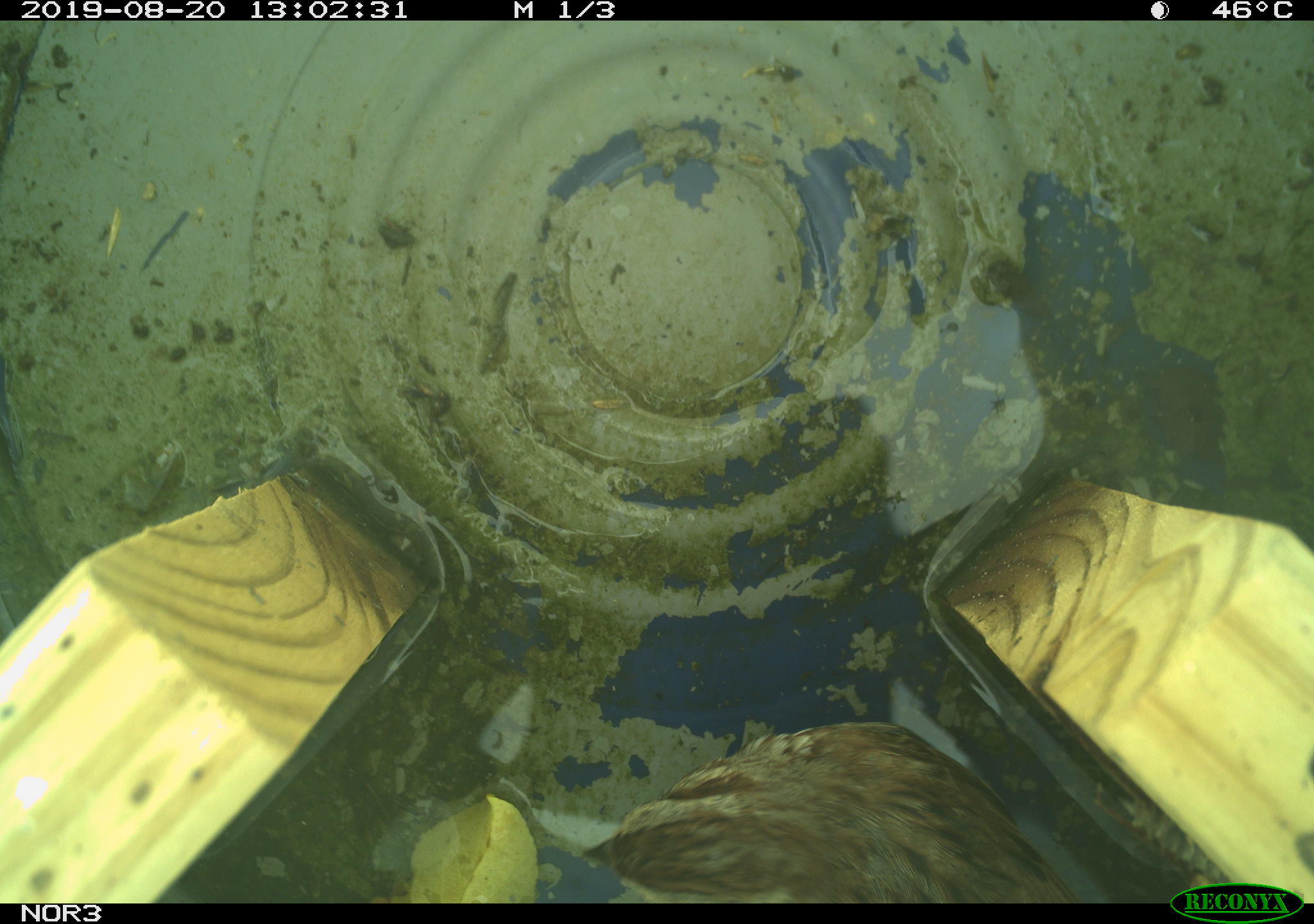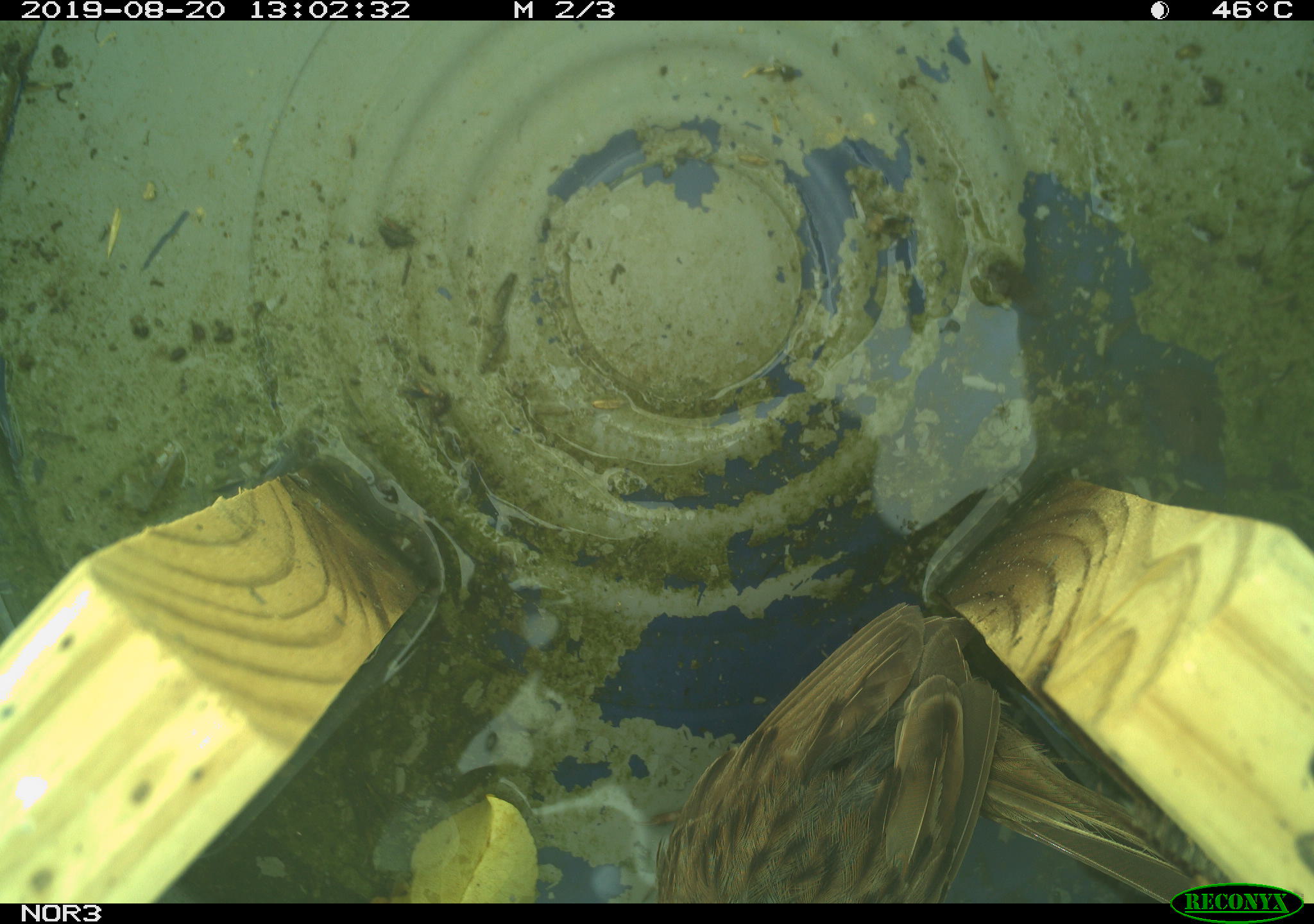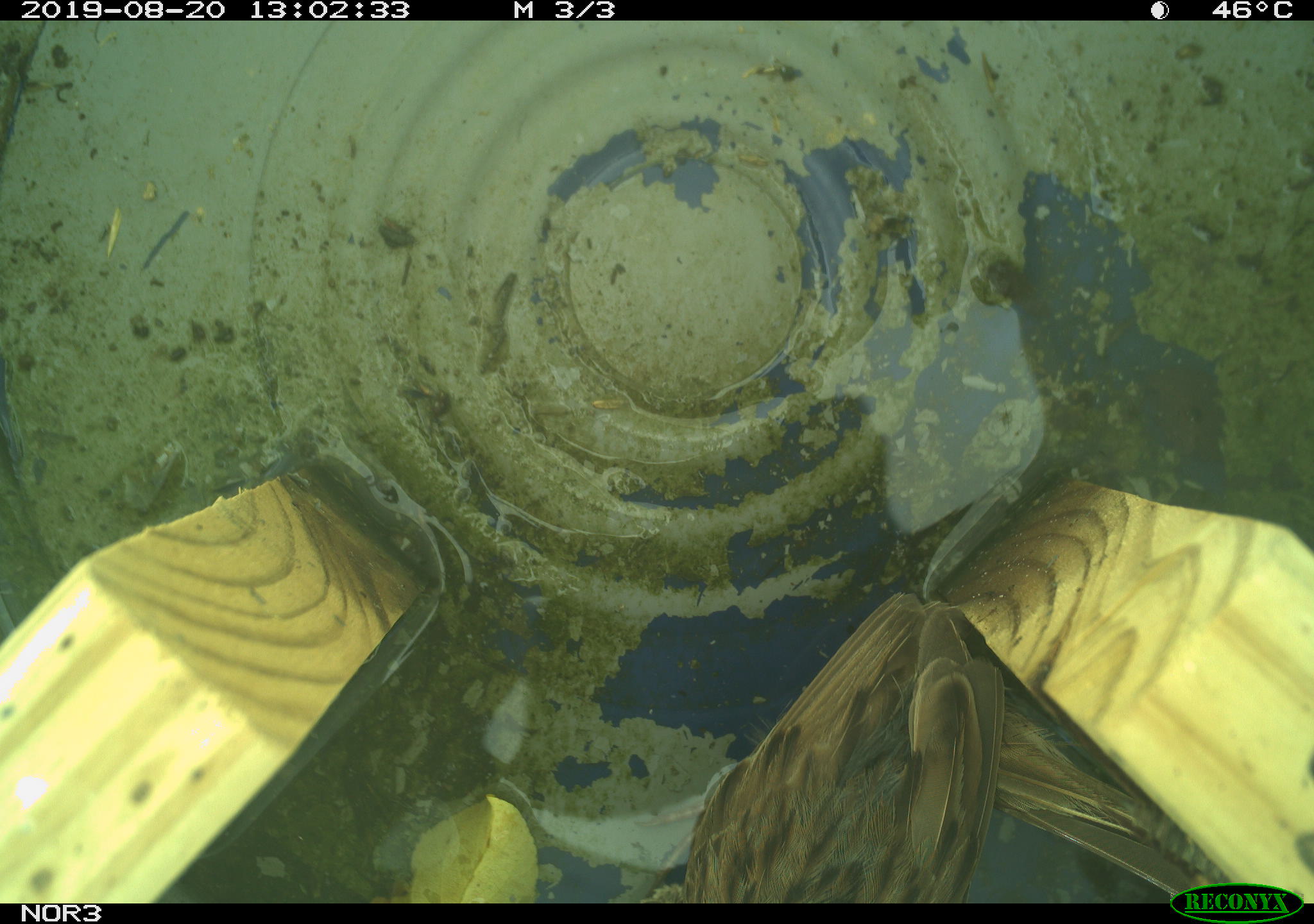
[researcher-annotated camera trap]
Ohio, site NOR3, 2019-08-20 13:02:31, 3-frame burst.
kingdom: Animalia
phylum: Chordata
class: Aves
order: Passeriformes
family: Passerellidae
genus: Melospiza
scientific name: Melospiza melodia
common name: song sparrow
Song sparrow (Melospiza melodia).